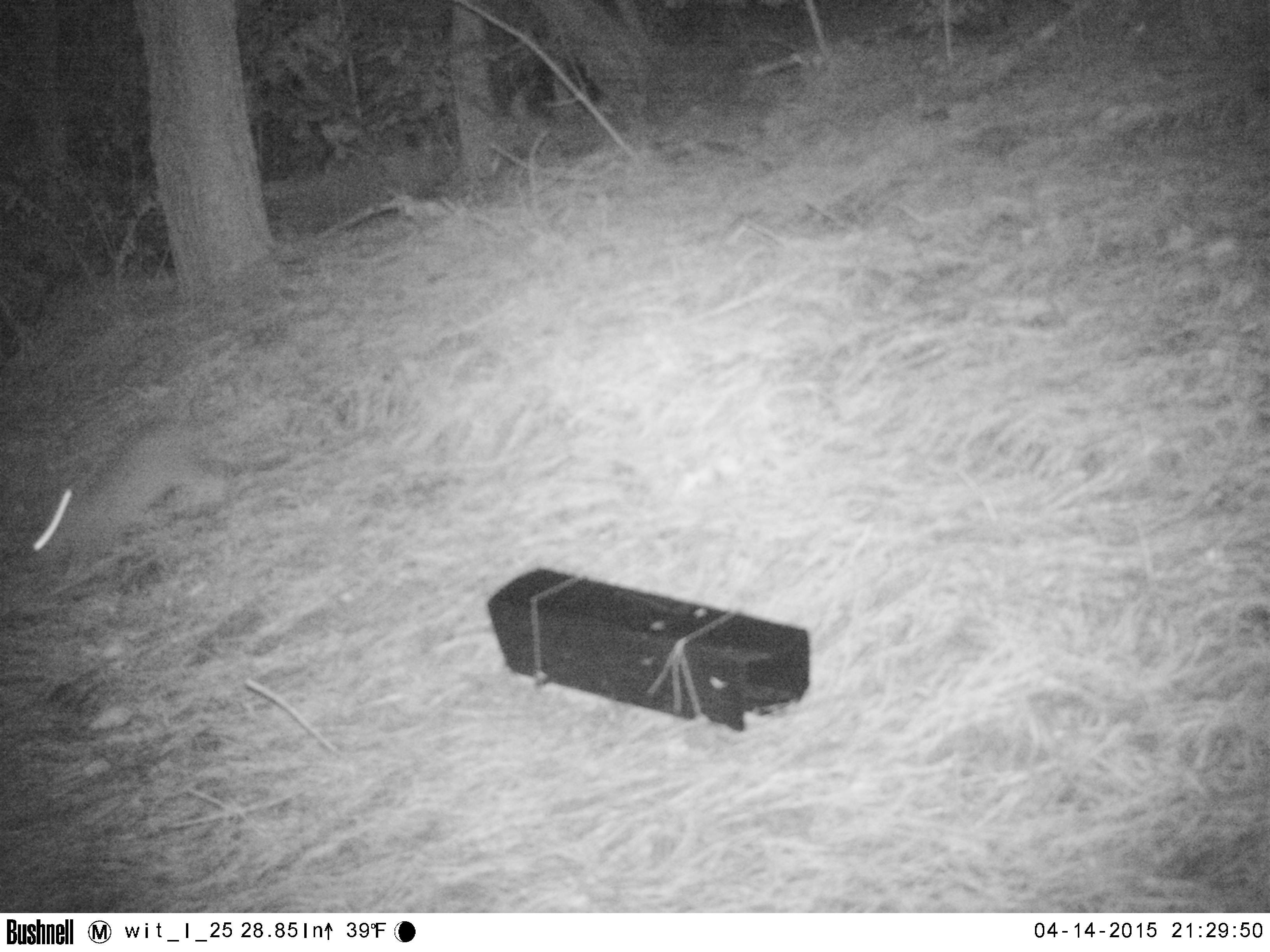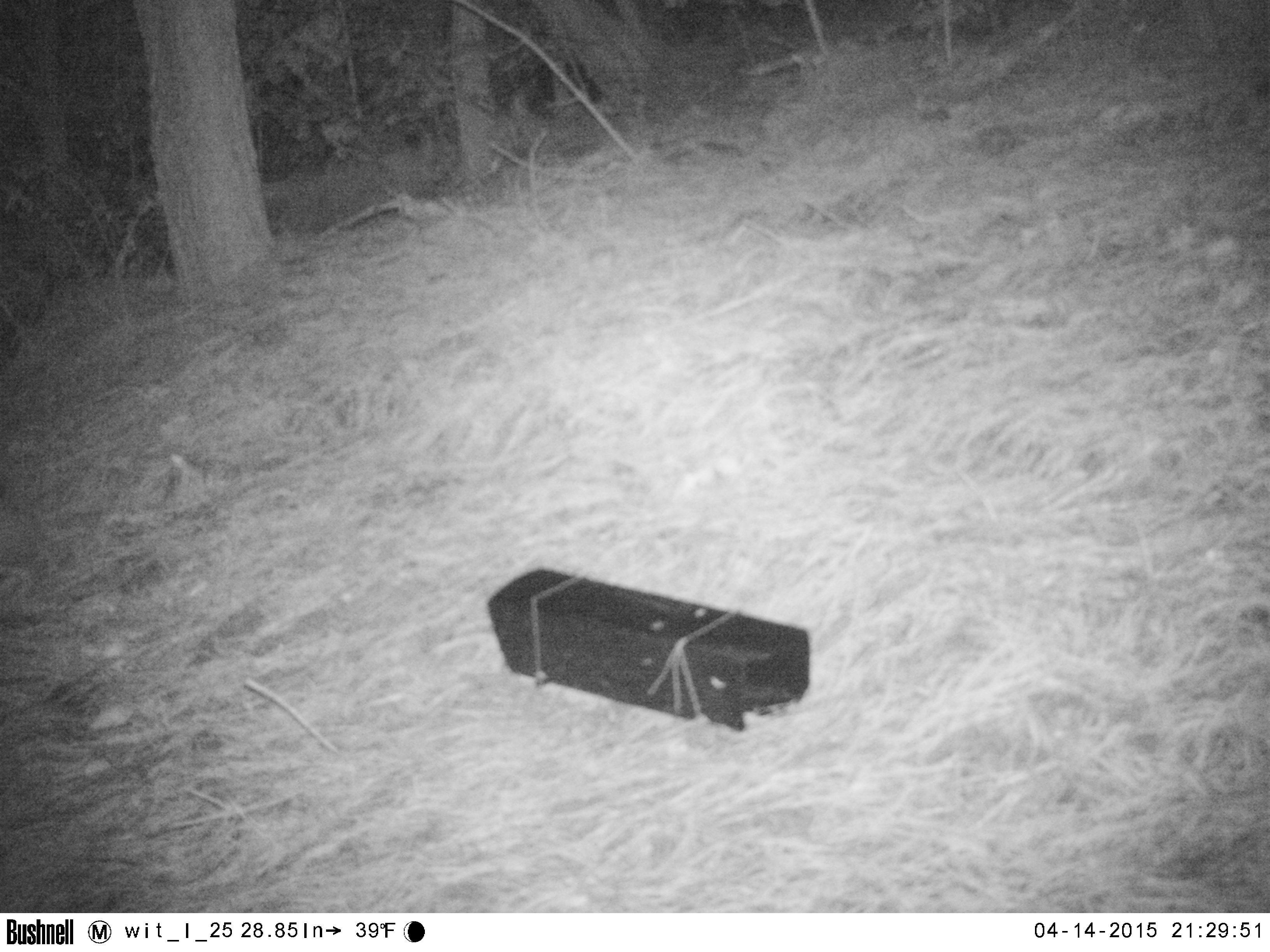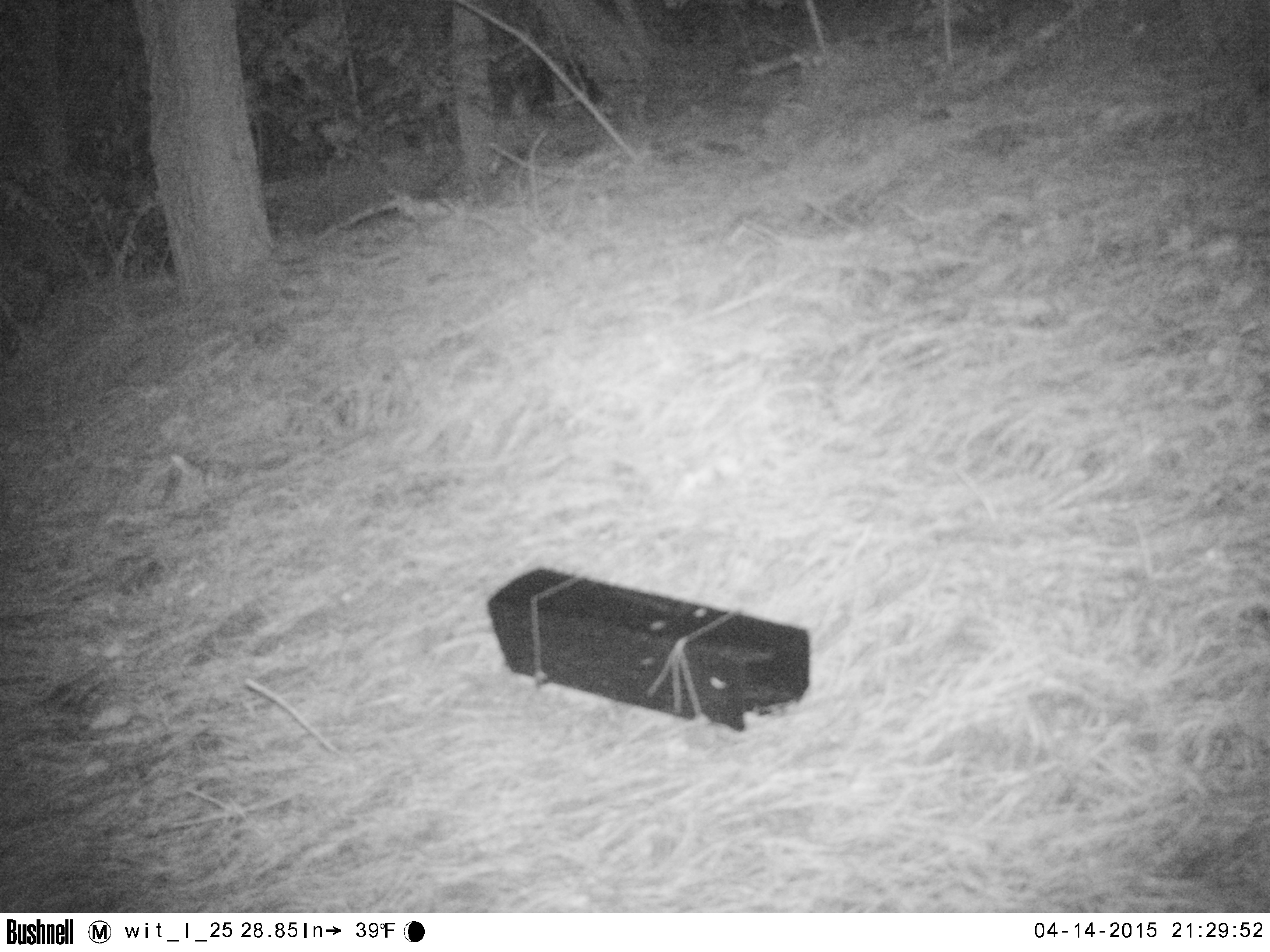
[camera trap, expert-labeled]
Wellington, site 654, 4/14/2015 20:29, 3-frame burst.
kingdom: Animalia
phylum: Chordata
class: Mammalia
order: Lagomorpha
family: Leporidae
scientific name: Leporidae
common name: rabbit